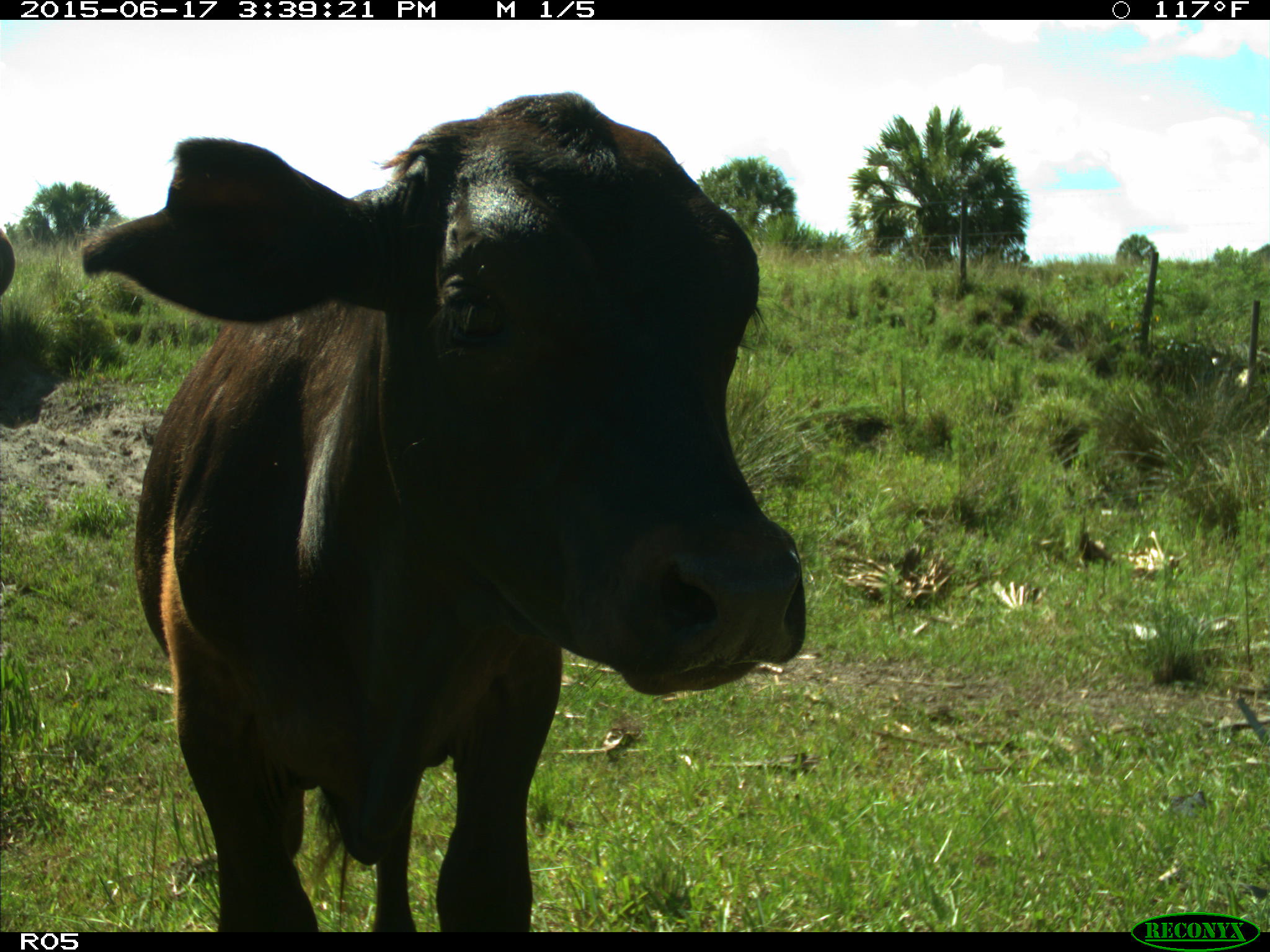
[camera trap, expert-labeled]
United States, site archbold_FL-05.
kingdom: Animalia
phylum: Chordata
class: Mammalia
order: Artiodactyla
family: Bovidae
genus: Bos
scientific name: Bos taurus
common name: domestic cow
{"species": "Bos taurus (domestic cow)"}